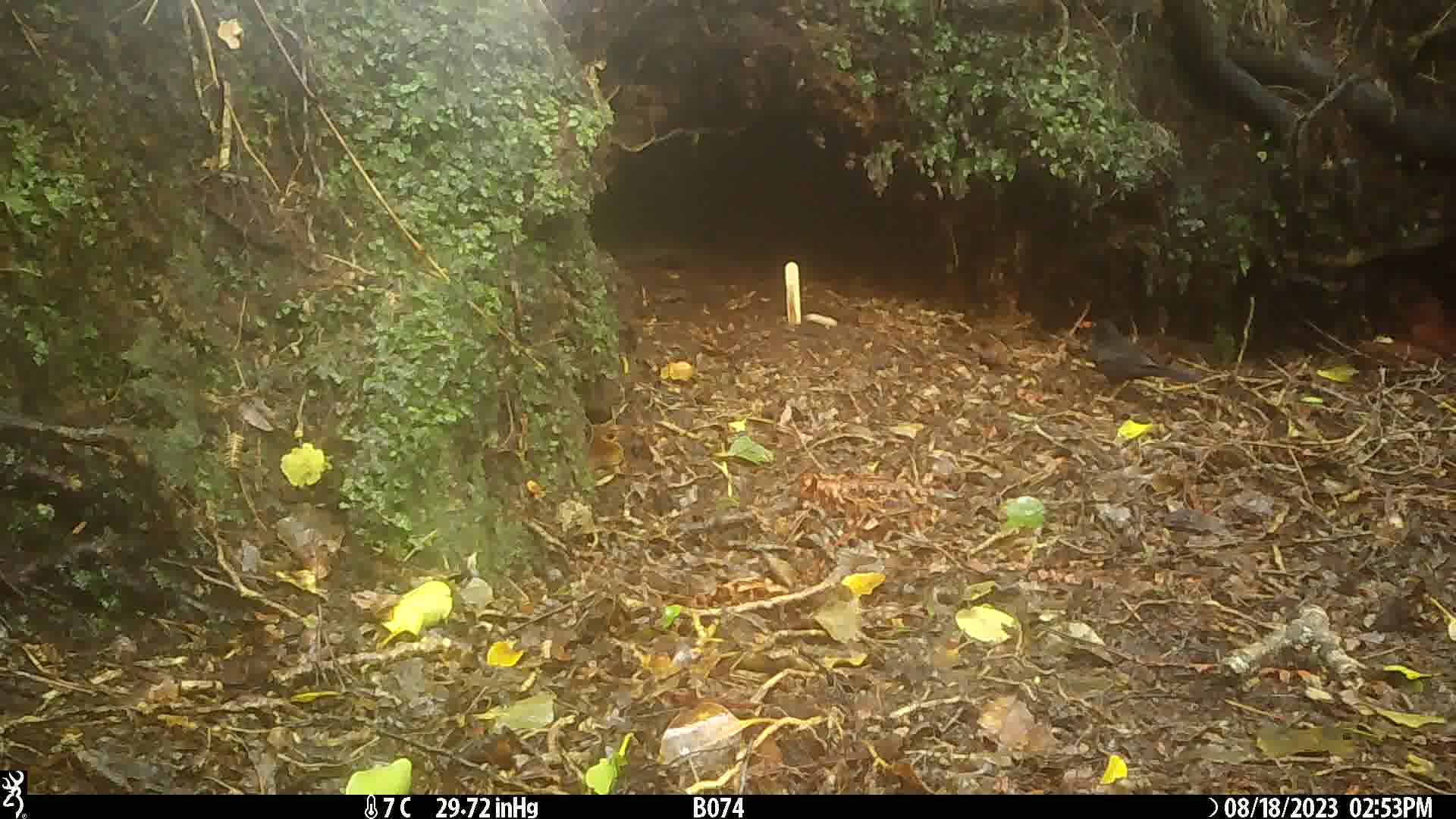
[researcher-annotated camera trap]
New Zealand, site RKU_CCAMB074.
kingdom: Animalia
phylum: Chordata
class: Aves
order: Passeriformes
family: Turdidae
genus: Turdus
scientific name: Turdus merula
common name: eurasian blackbird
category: blackbird